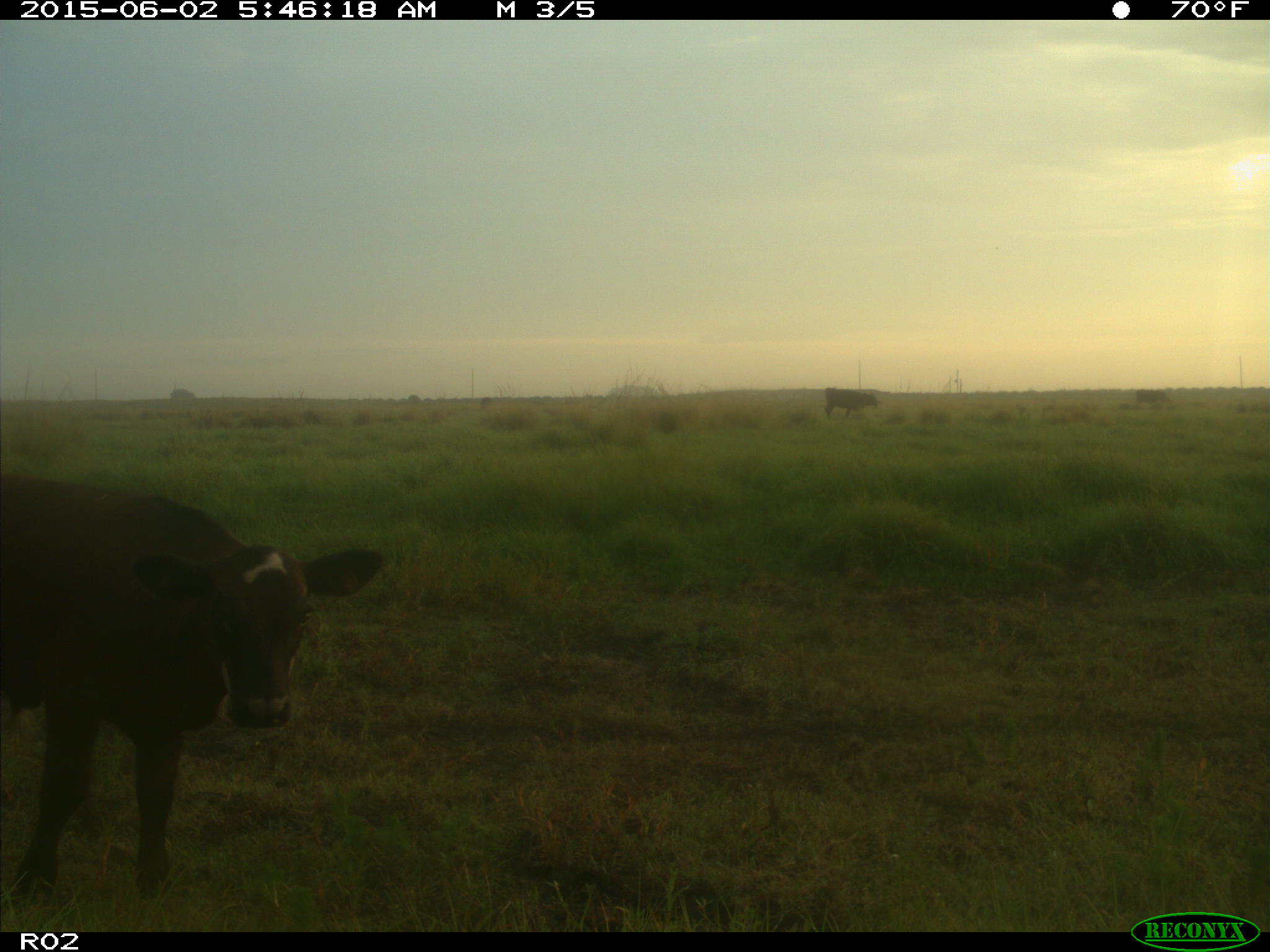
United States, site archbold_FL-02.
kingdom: Animalia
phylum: Chordata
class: Mammalia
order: Artiodactyla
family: Bovidae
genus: Bos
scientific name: Bos taurus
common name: domestic cow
Bos taurus (domestic cow).